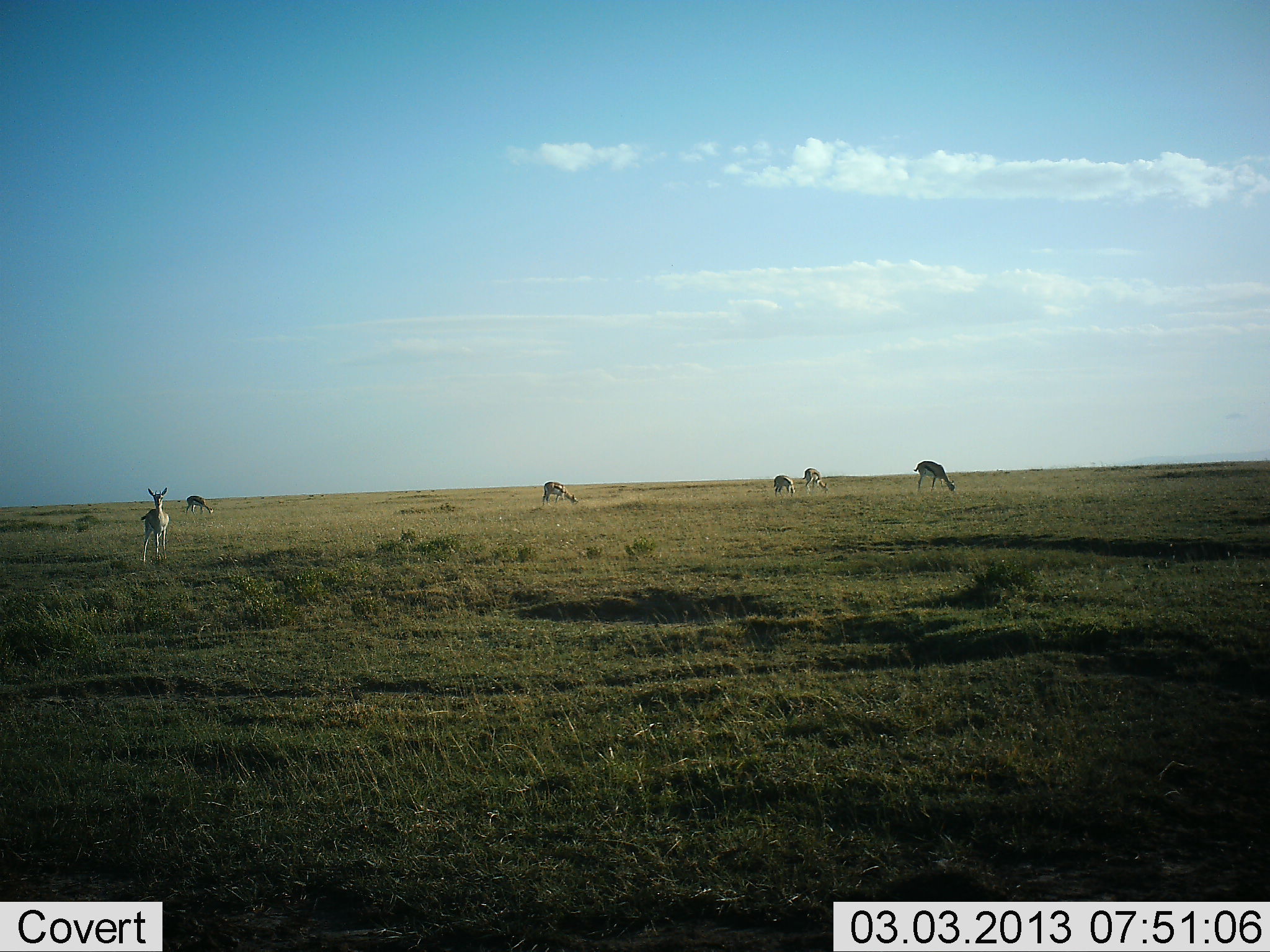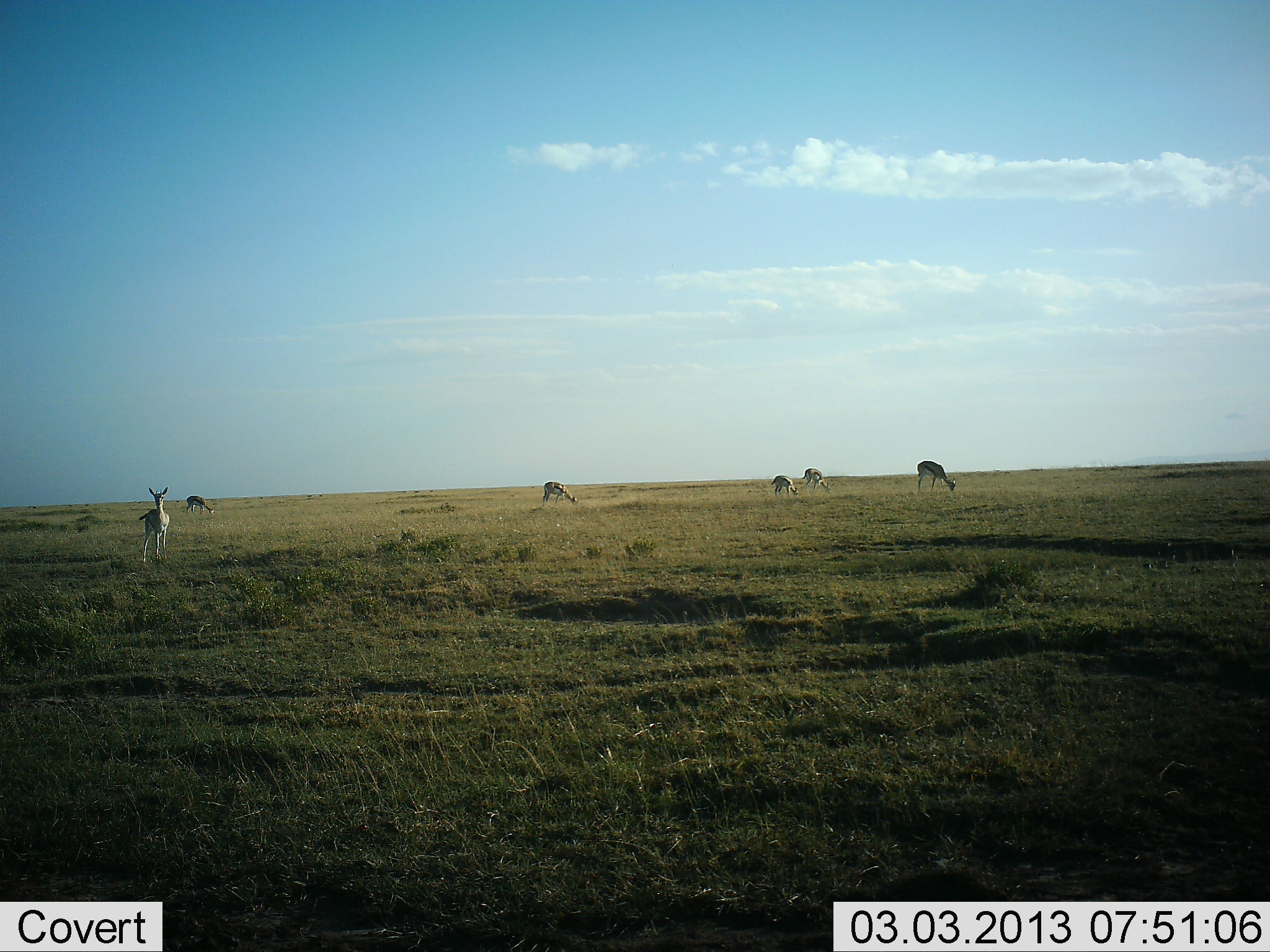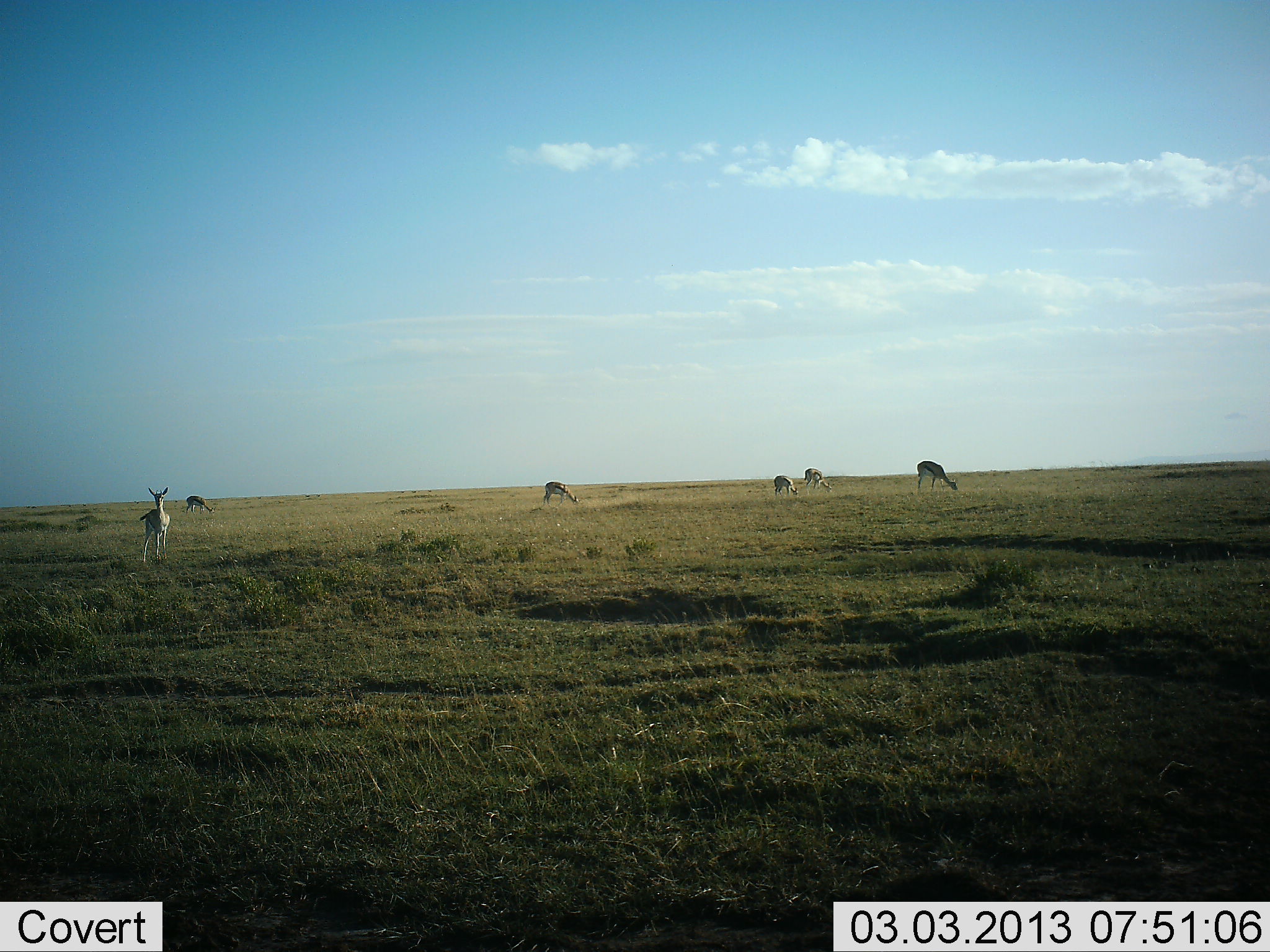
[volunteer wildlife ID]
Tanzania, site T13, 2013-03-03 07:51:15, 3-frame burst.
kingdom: Animalia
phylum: Chordata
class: Mammalia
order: Artiodactyla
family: Bovidae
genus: Eudorcas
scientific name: Eudorcas thomsonii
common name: thomson's gazelle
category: gazellethomsons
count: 6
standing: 90%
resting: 0%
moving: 0%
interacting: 0%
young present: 5%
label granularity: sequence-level